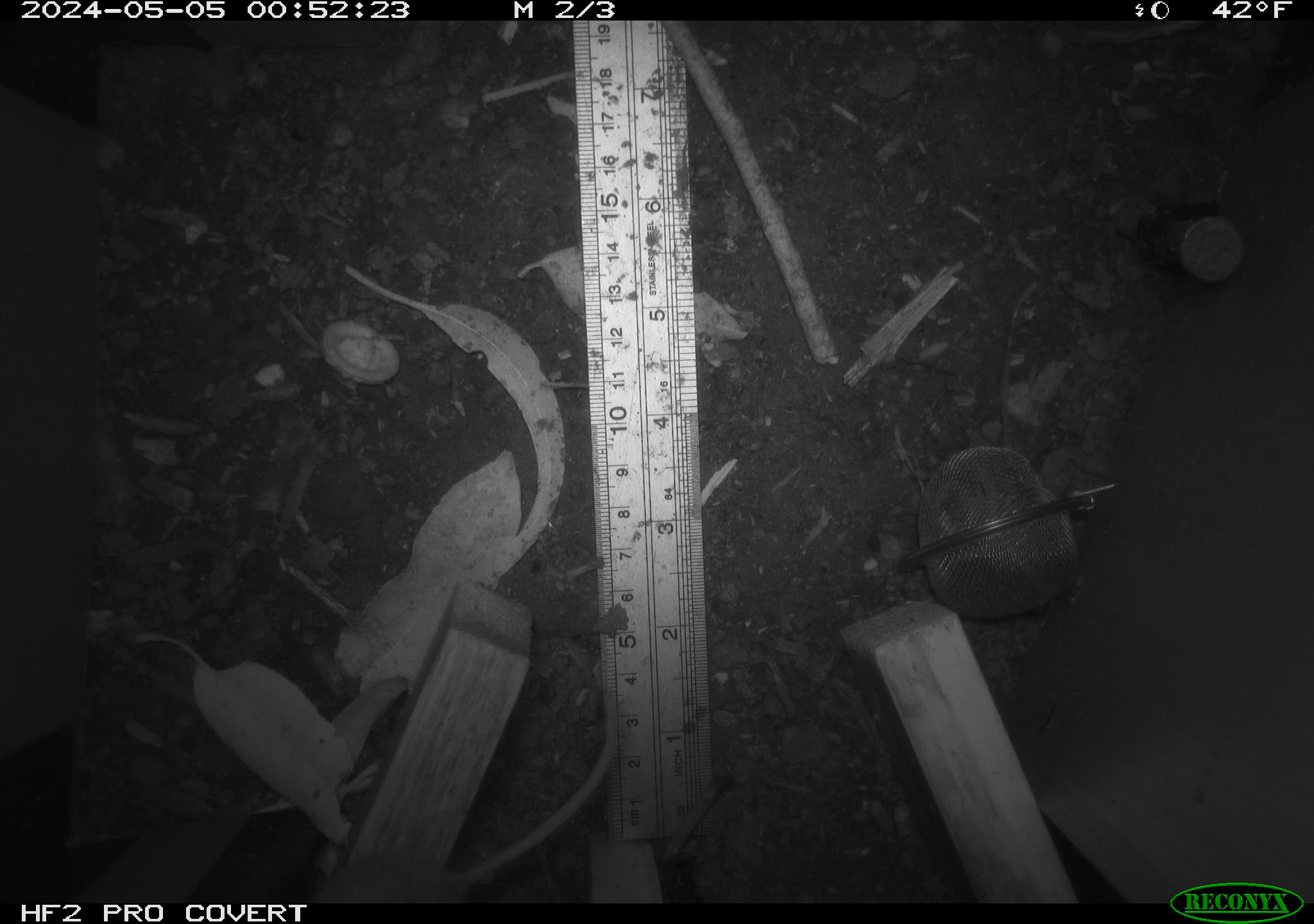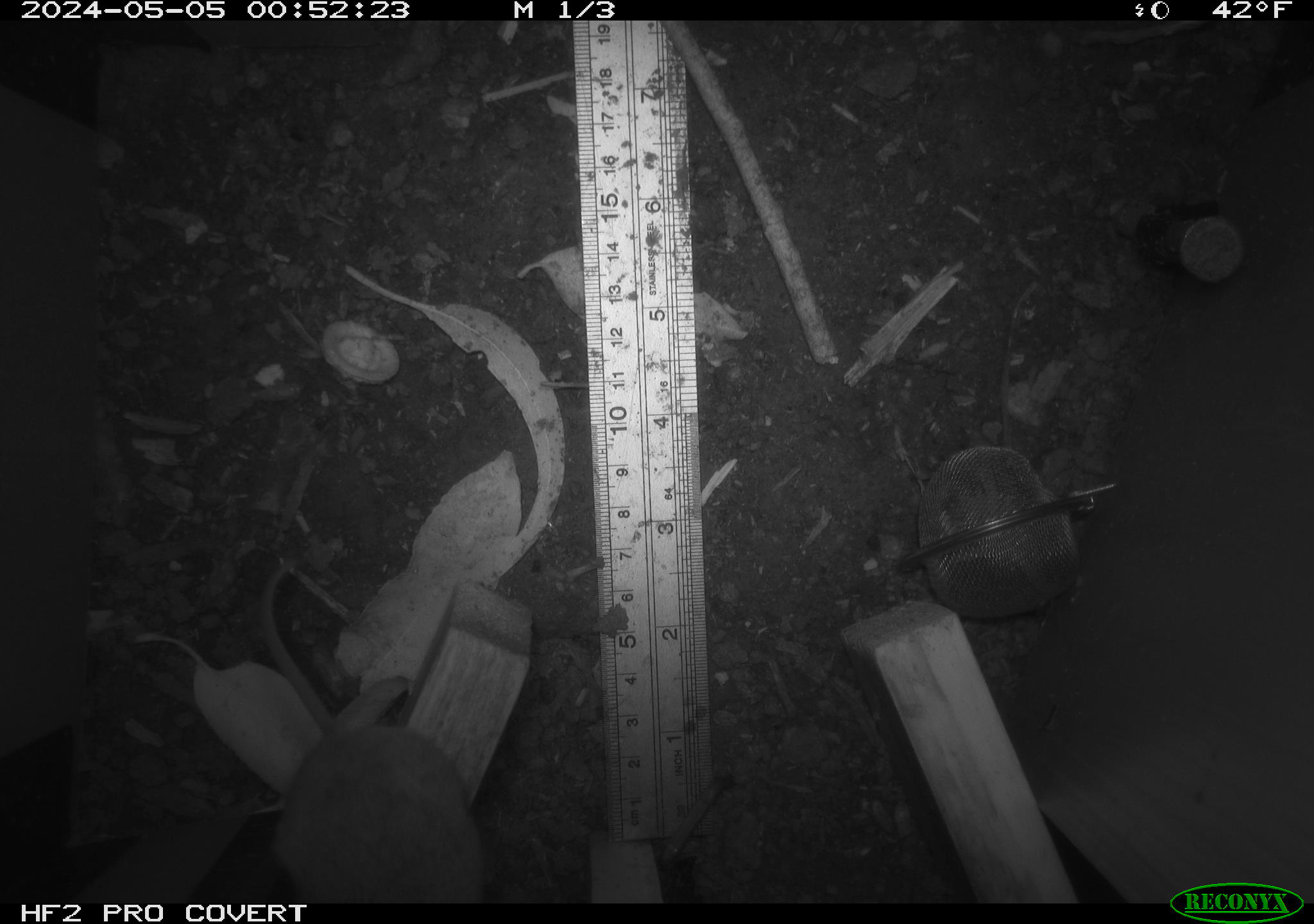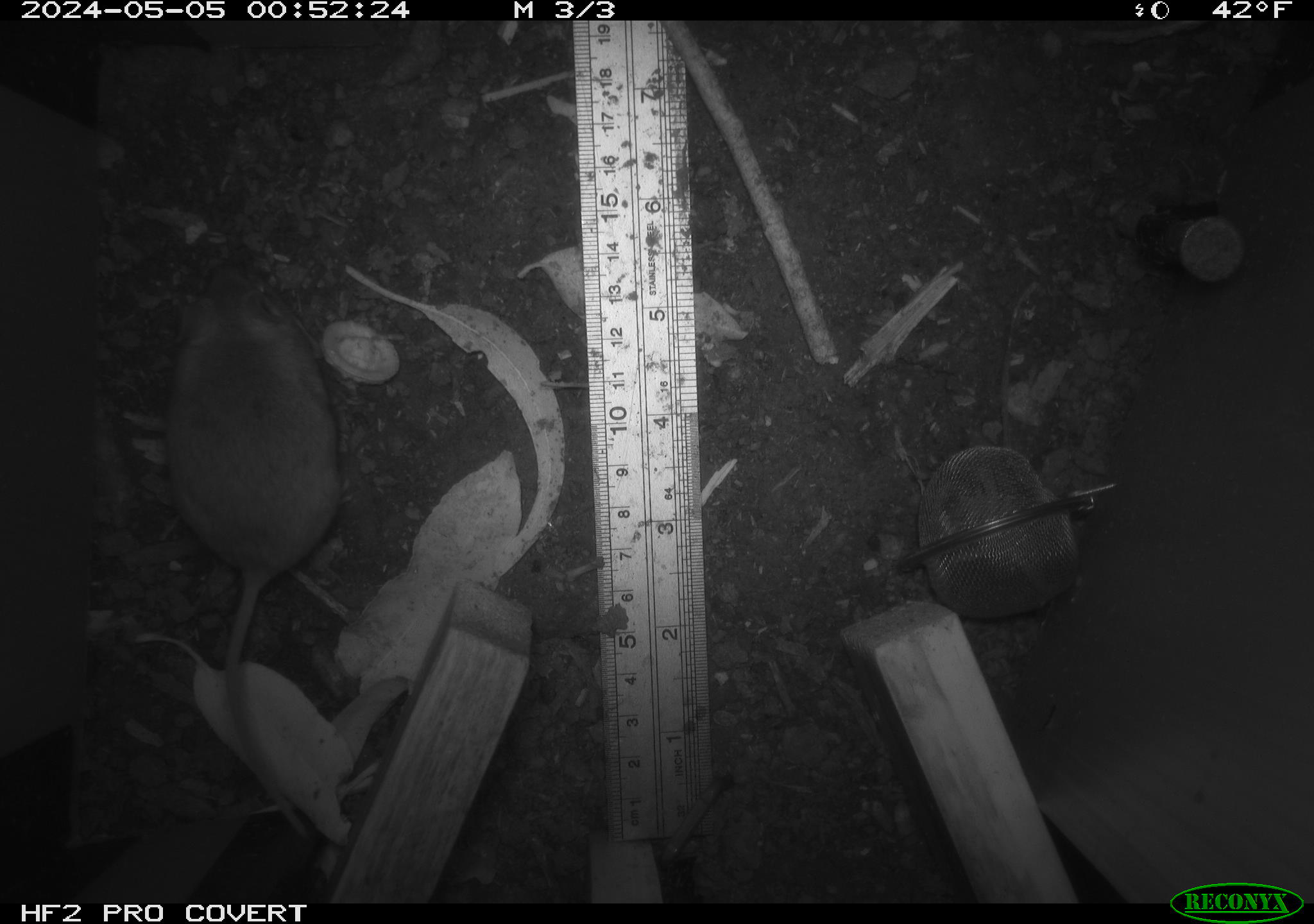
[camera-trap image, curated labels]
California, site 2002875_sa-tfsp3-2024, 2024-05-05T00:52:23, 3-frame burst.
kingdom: Animalia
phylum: Chordata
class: Mammalia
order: Rodentia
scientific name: Rodentia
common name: mouse species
Mouse species (Rodentia).